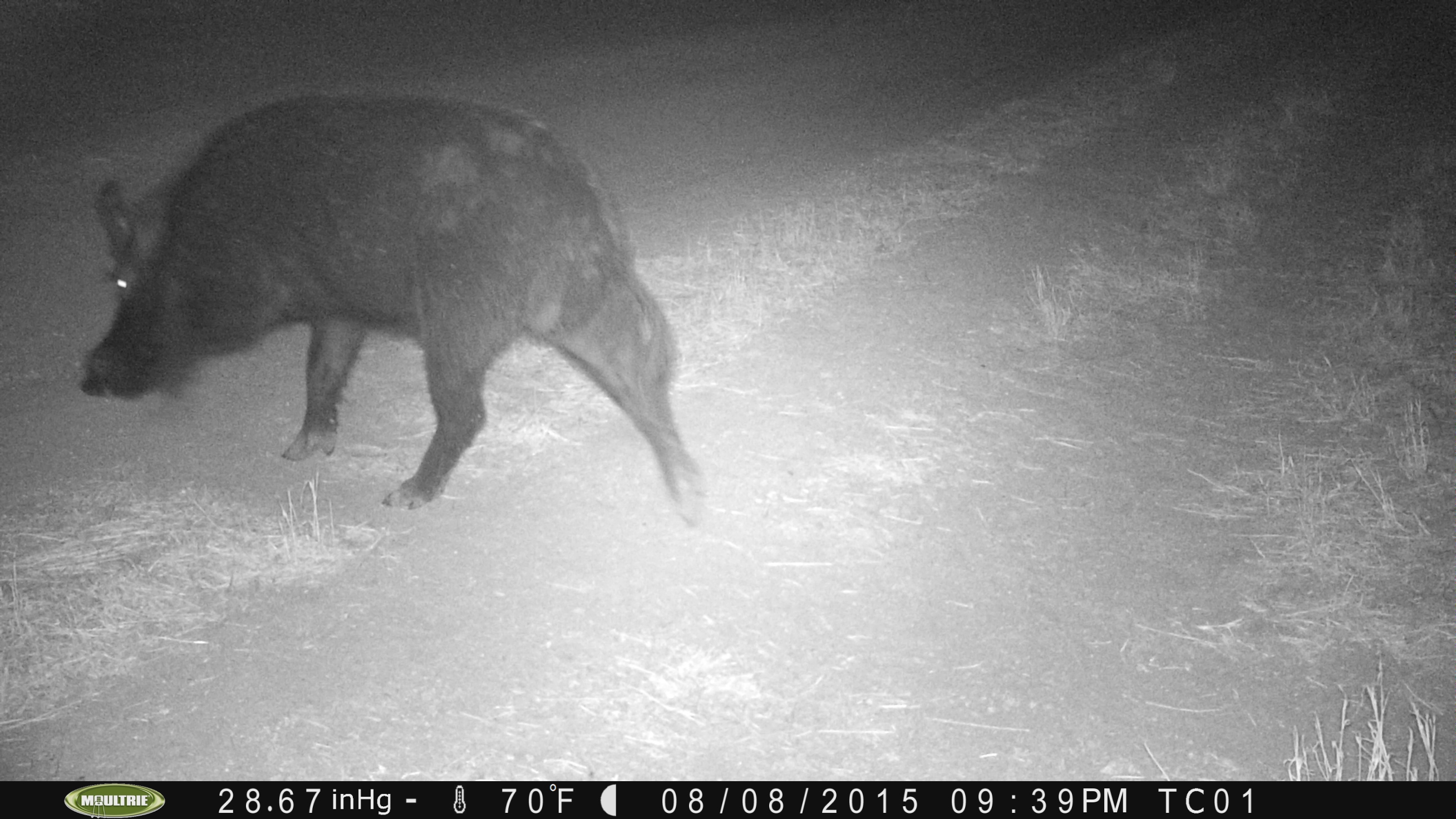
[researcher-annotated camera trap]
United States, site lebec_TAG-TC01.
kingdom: Animalia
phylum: Chordata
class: Mammalia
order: Artiodactyla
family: Suidae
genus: Sus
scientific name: Sus scrofa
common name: wild boar